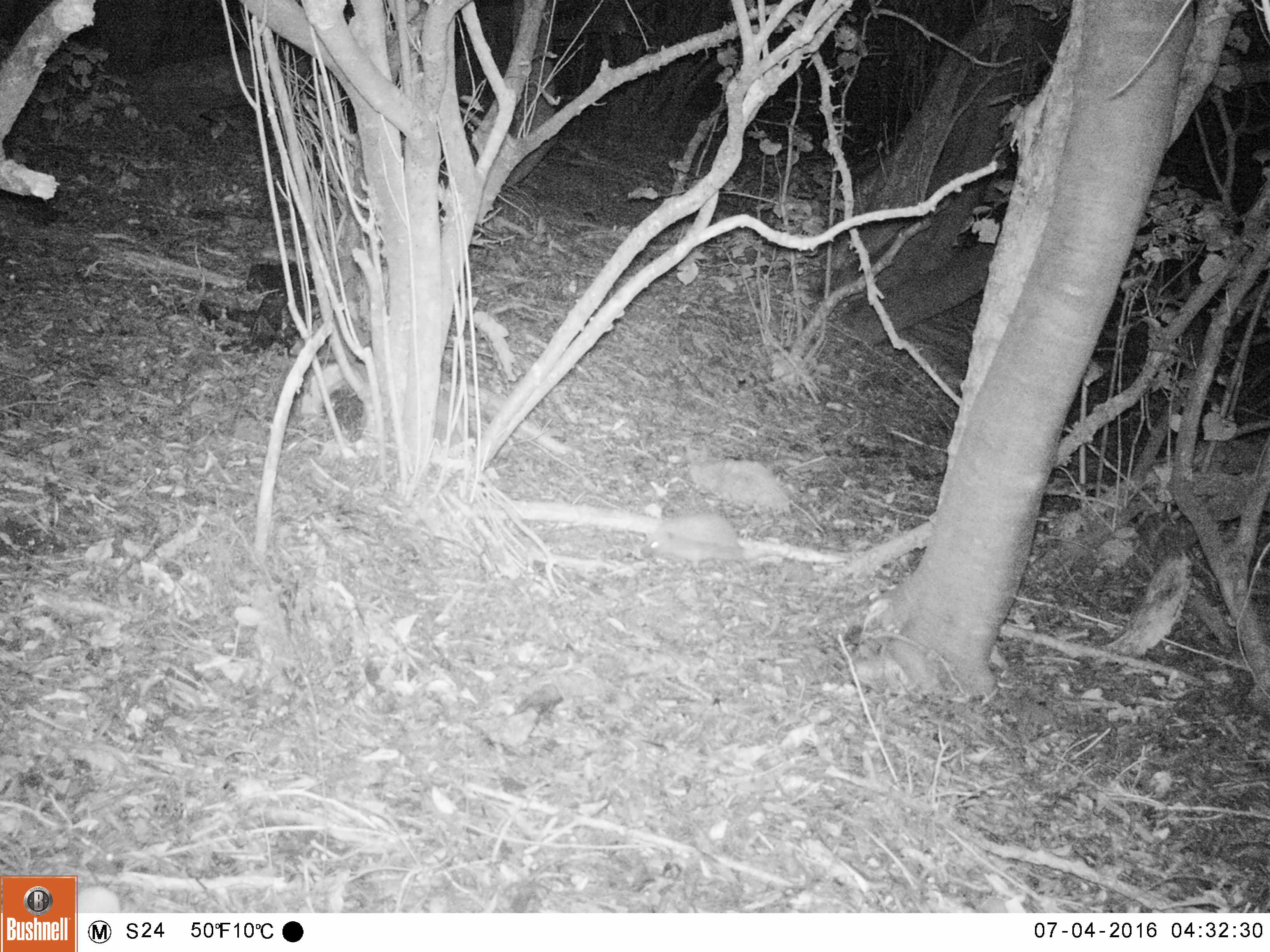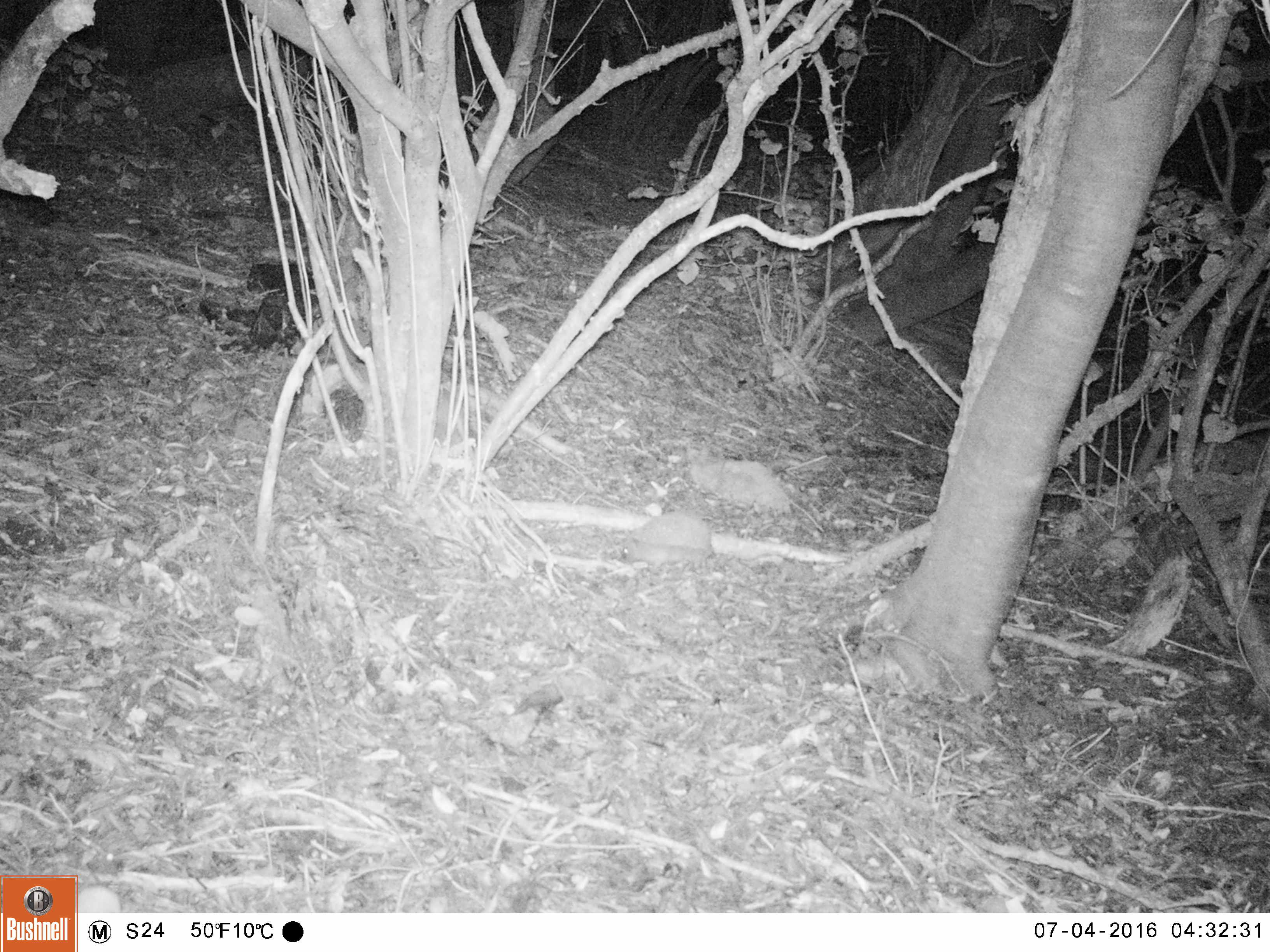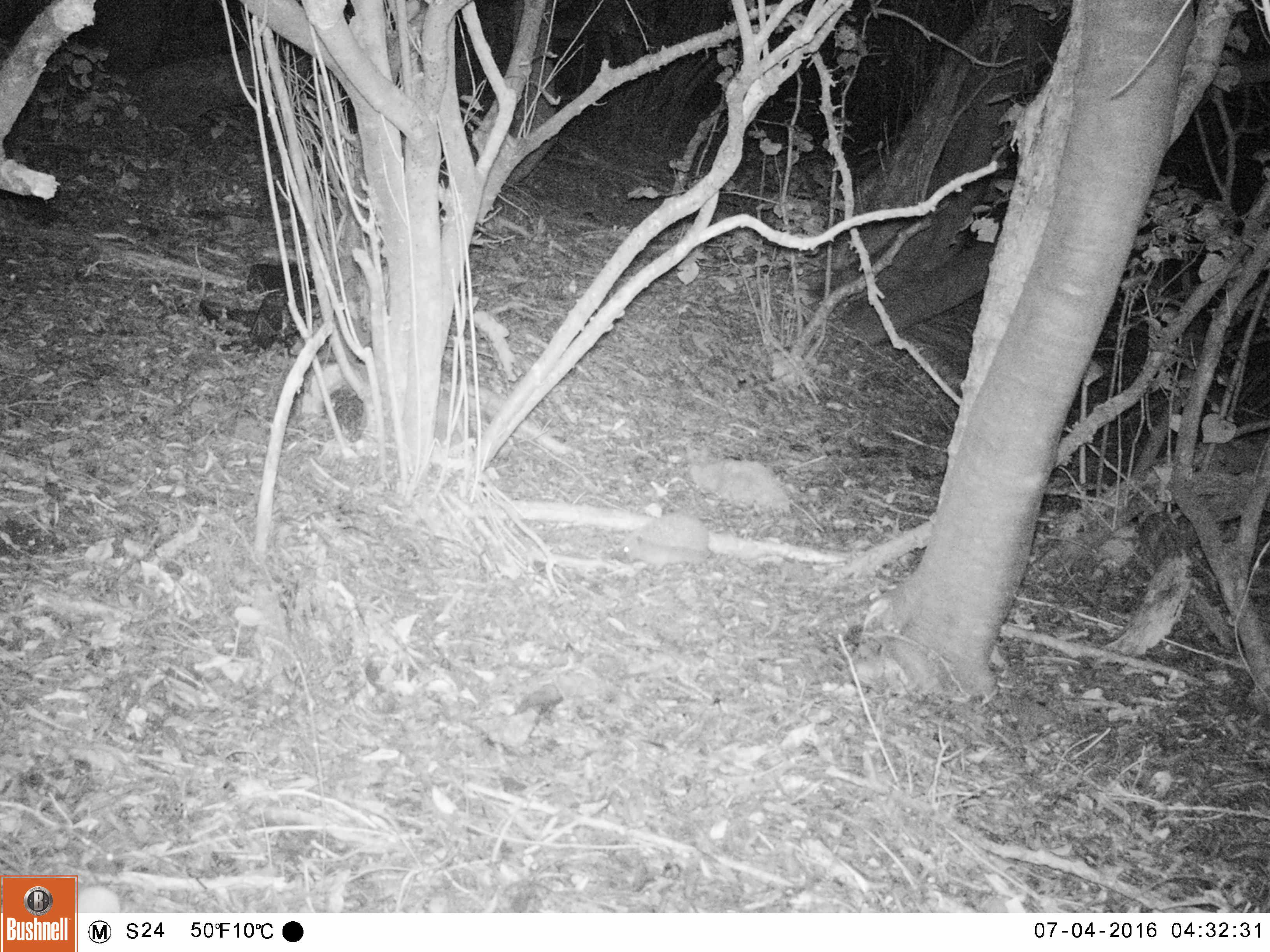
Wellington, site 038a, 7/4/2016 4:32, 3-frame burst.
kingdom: Animalia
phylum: Chordata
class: Mammalia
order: Eulipotyphla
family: Erinaceidae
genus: Erinaceus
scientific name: Erinaceus europaeus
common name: hedgehog